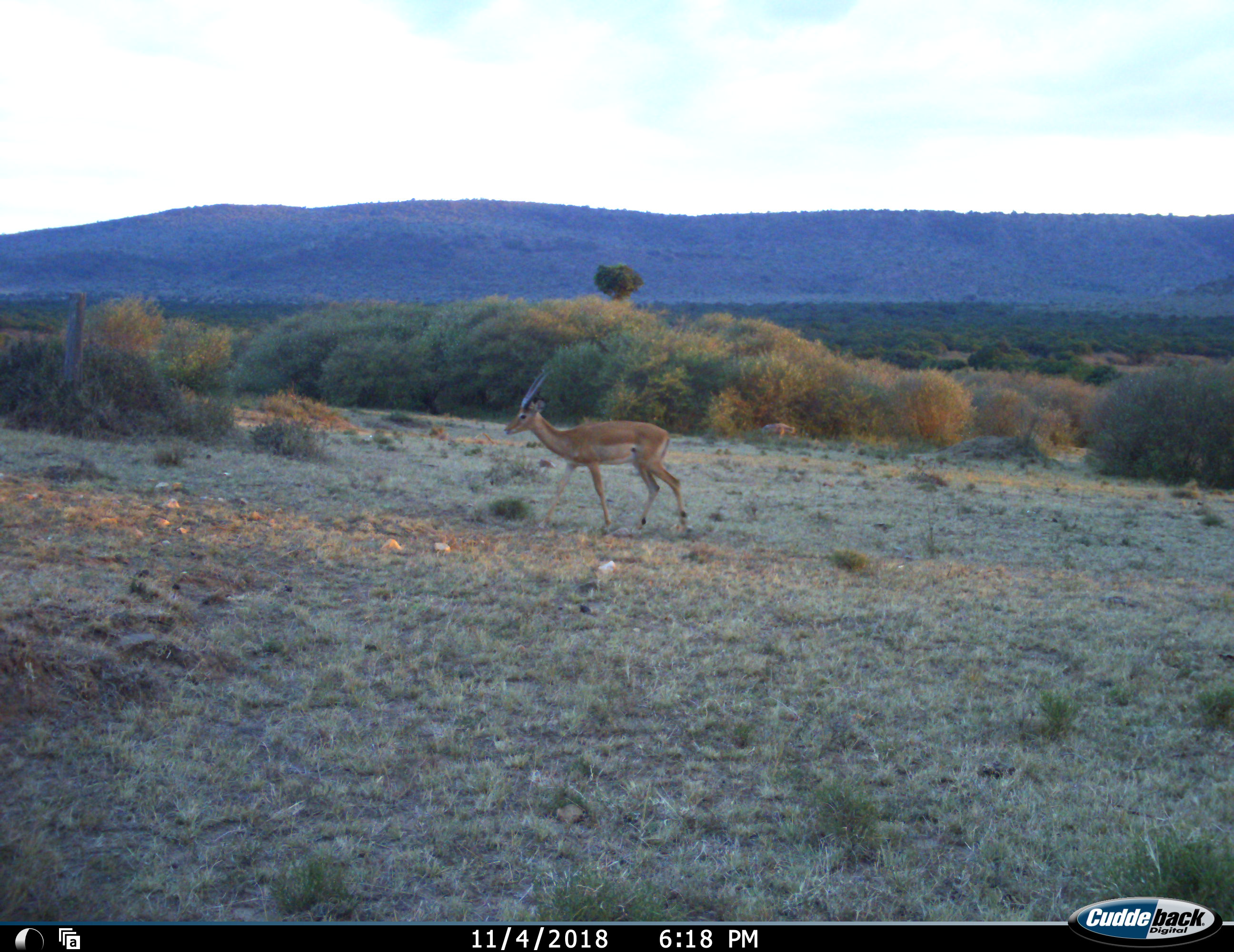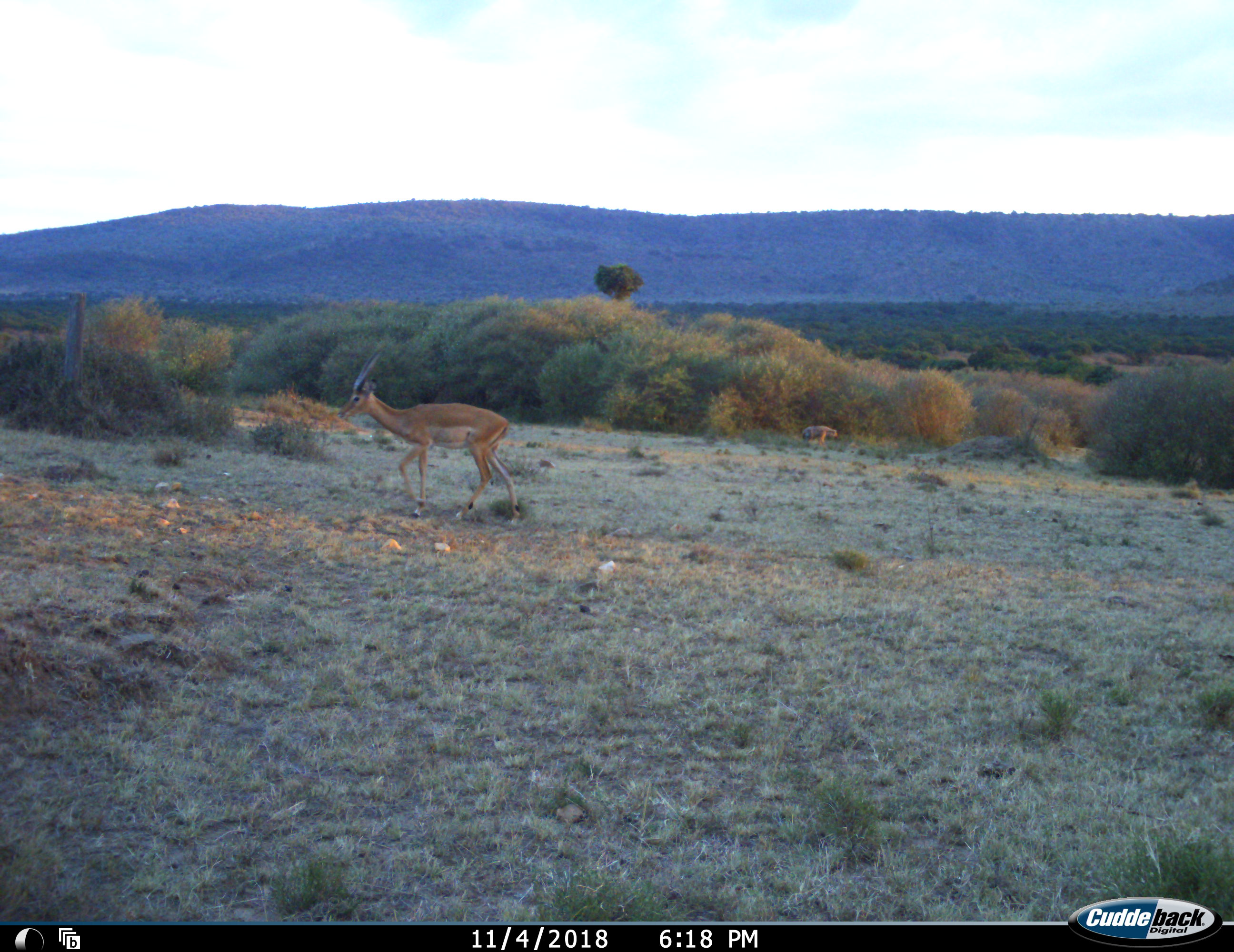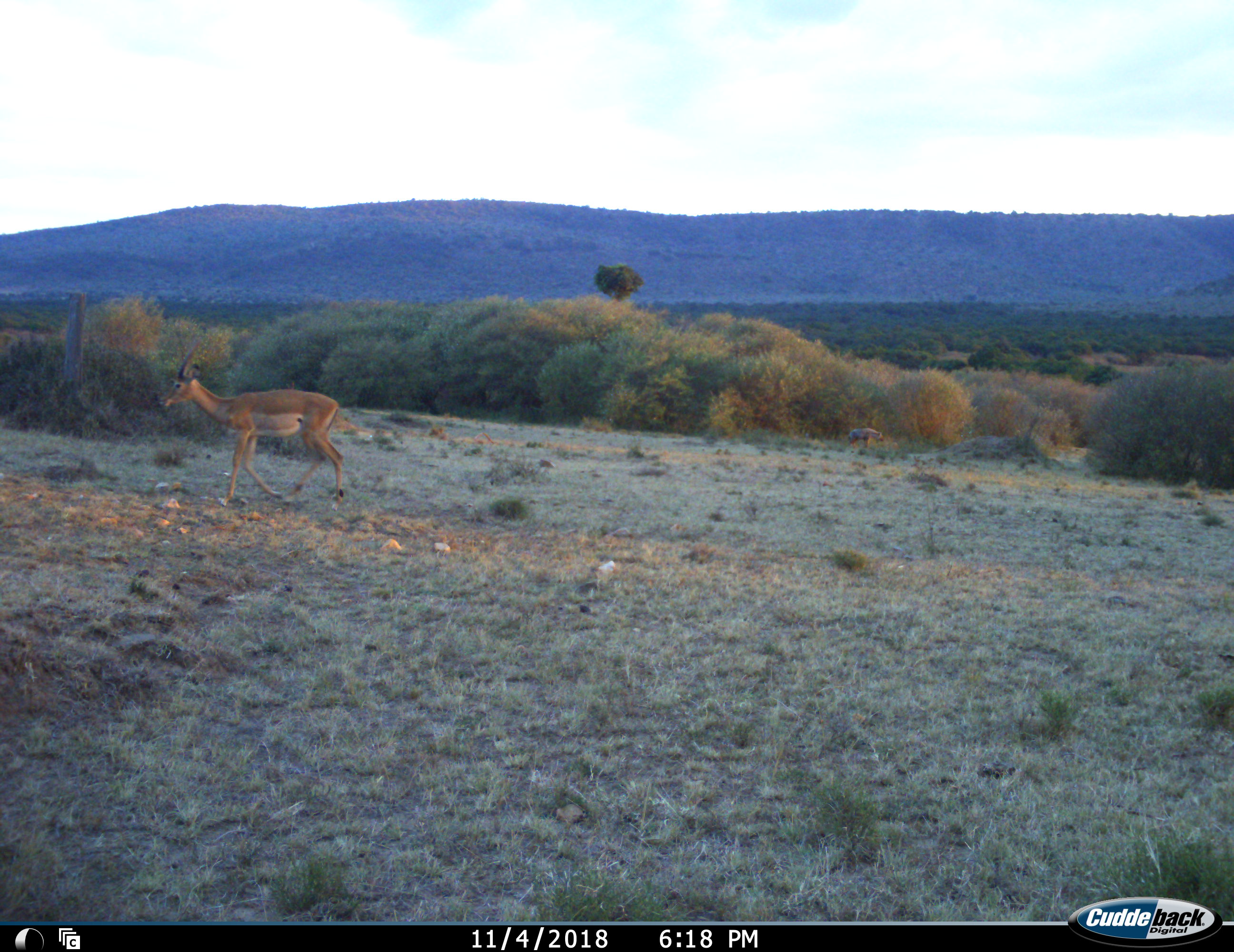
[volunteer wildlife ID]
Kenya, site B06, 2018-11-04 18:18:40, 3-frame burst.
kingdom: Animalia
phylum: Chordata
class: Mammalia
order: Carnivora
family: Hyaenidae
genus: Crocuta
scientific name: Crocuta crocuta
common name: spotted hyena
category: hyenaspotted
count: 1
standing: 17%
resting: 0%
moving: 100%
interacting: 0%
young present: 0%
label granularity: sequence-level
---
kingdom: Animalia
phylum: Chordata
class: Mammalia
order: Artiodactyla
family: Bovidae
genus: Aepyceros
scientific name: Aepyceros melampus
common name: impala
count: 1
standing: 14%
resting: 0%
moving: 100%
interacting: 0%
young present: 0%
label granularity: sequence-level